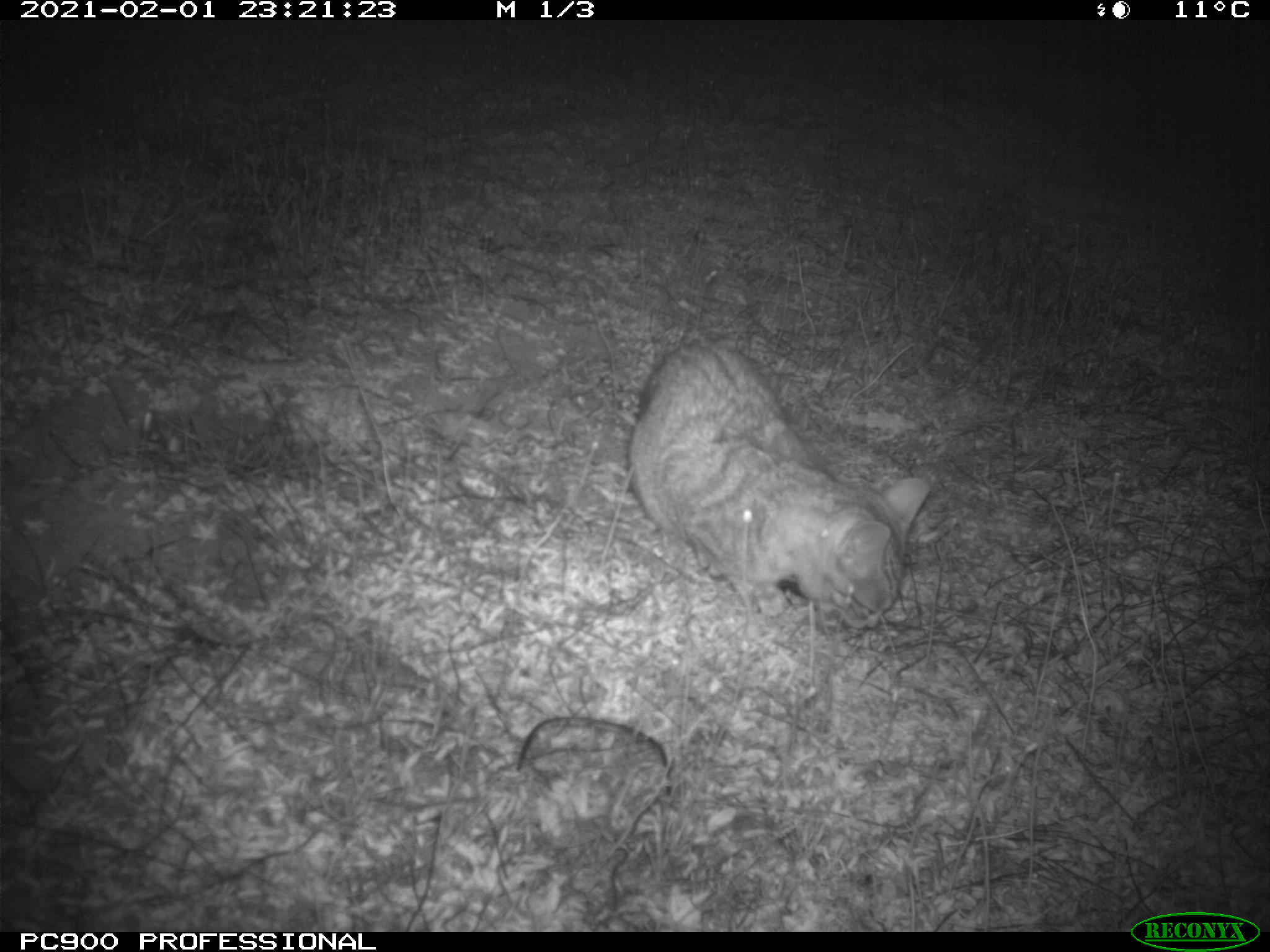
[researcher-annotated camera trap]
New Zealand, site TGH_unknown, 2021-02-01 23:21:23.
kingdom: Animalia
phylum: Chordata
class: Mammalia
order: Carnivora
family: Felidae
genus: Felis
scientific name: Felis catus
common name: domestic cat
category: cat